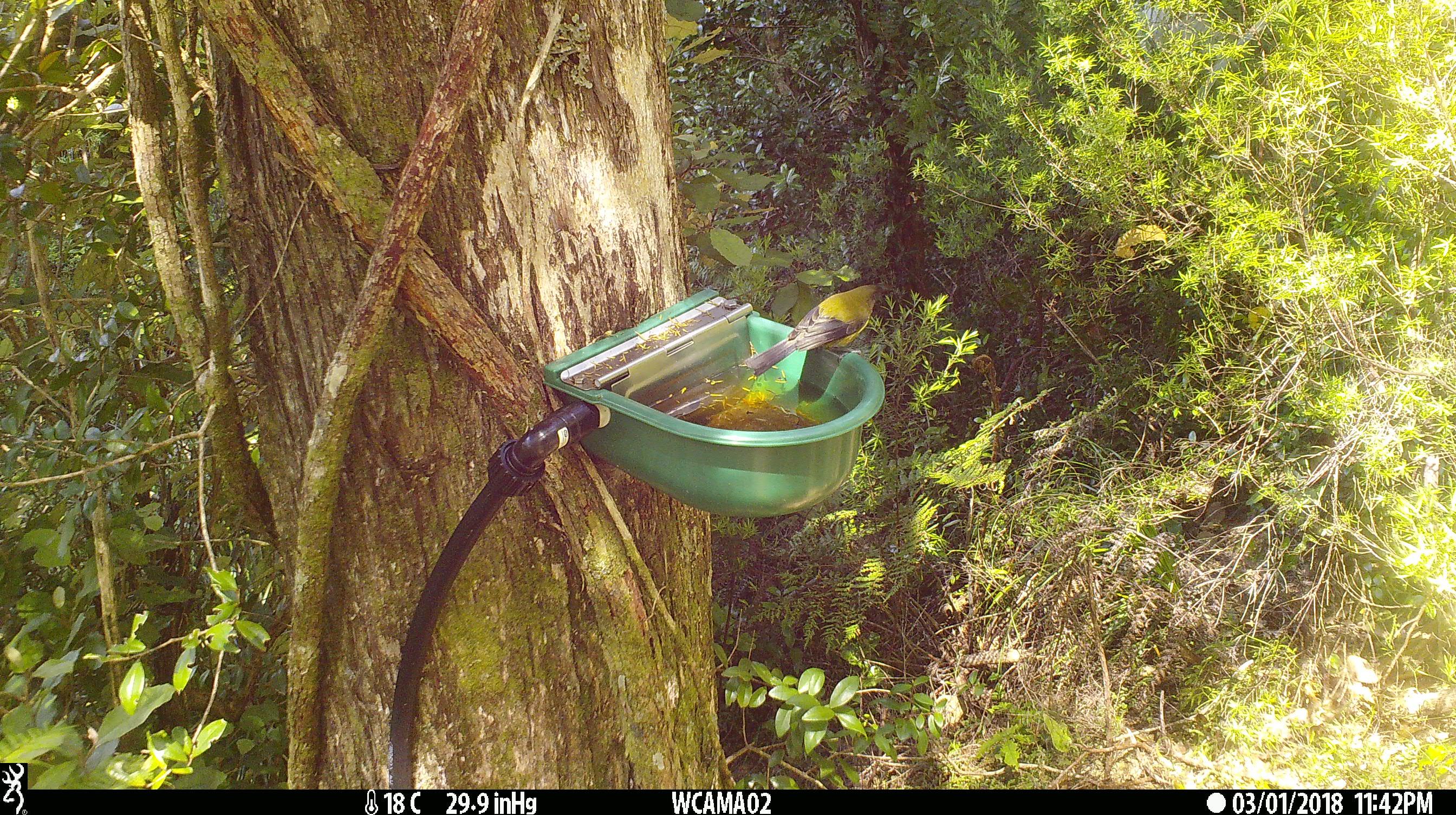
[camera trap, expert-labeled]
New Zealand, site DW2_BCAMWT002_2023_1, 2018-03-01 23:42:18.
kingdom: Animalia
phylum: Chordata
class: Aves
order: Passeriformes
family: Meliphagidae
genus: Anthornis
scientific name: Anthornis melanura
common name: new zealand bellbird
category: bellbird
Bellbird (new zealand bellbird) (Anthornis melanura).